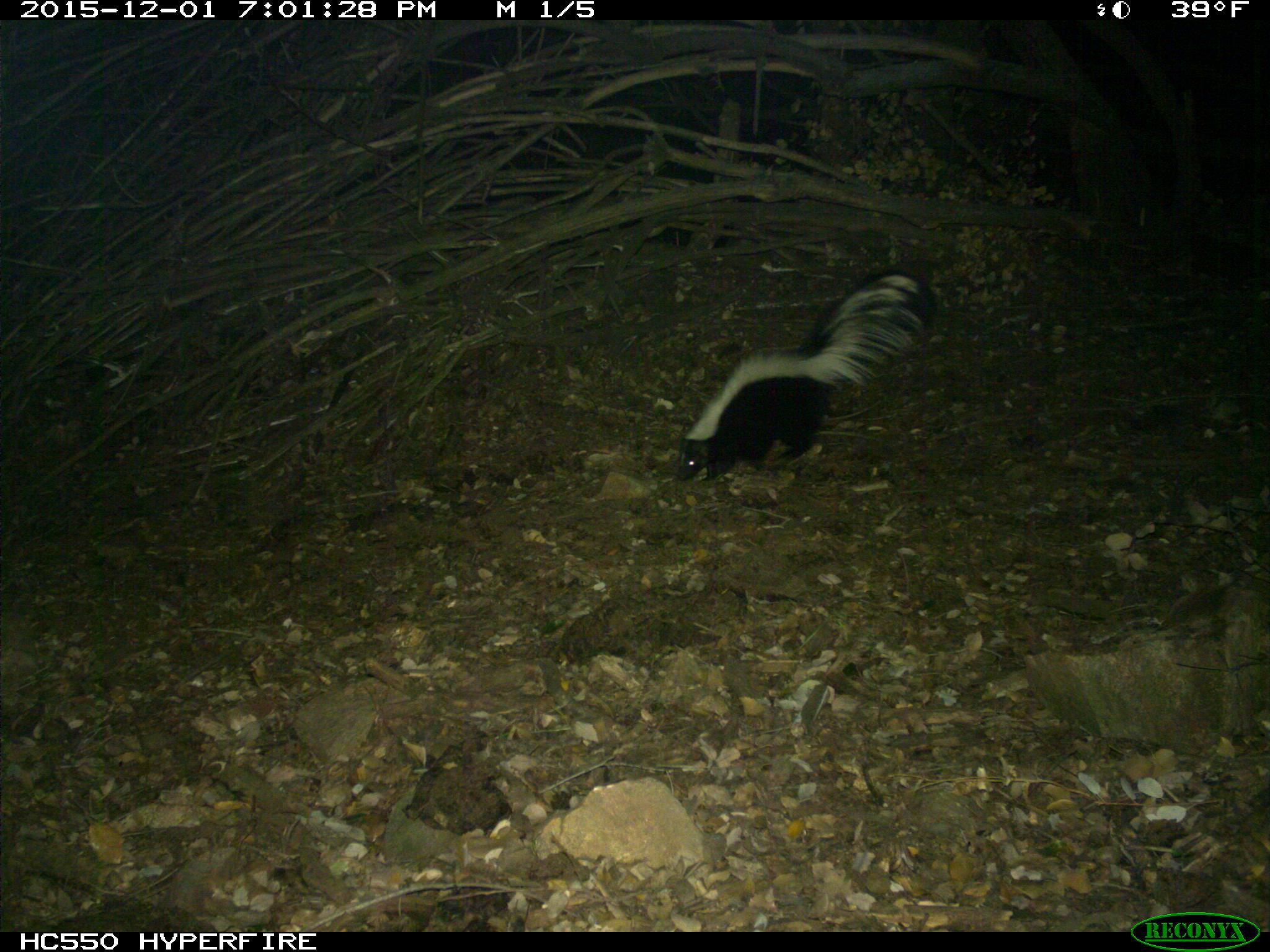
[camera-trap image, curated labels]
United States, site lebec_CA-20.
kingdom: Animalia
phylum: Chordata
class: Mammalia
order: Carnivora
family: Mephitidae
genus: Mephitis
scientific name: Mephitis mephitis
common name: striped skunk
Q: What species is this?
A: Mephitis mephitis (striped skunk).